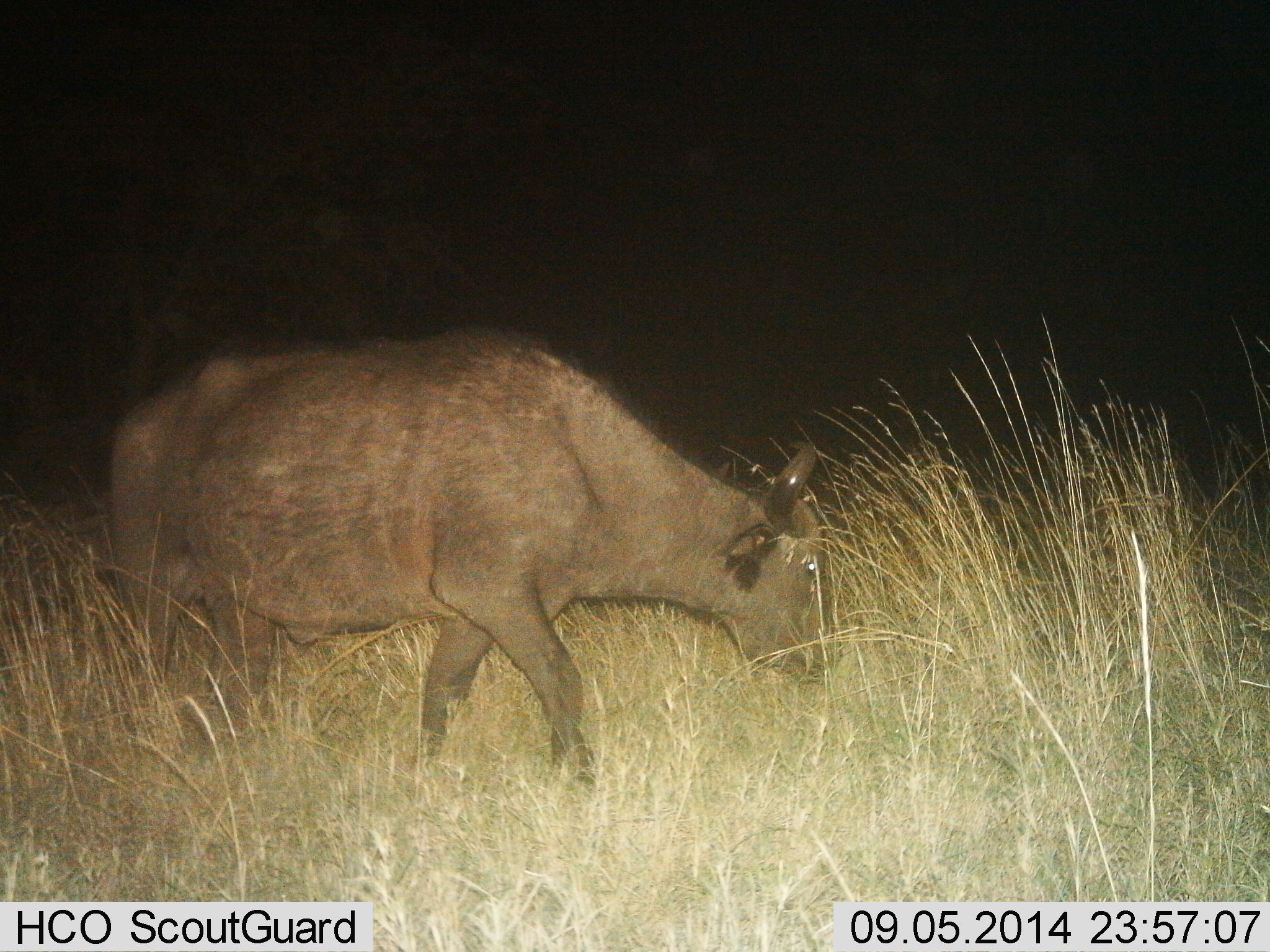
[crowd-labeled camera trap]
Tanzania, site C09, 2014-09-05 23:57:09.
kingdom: Animalia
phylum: Chordata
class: Mammalia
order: Artiodactyla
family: Bovidae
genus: Syncerus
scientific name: Syncerus caffer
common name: cape buffalo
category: buffalo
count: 1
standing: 10%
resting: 0%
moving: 70%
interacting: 0%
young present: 0%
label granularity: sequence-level